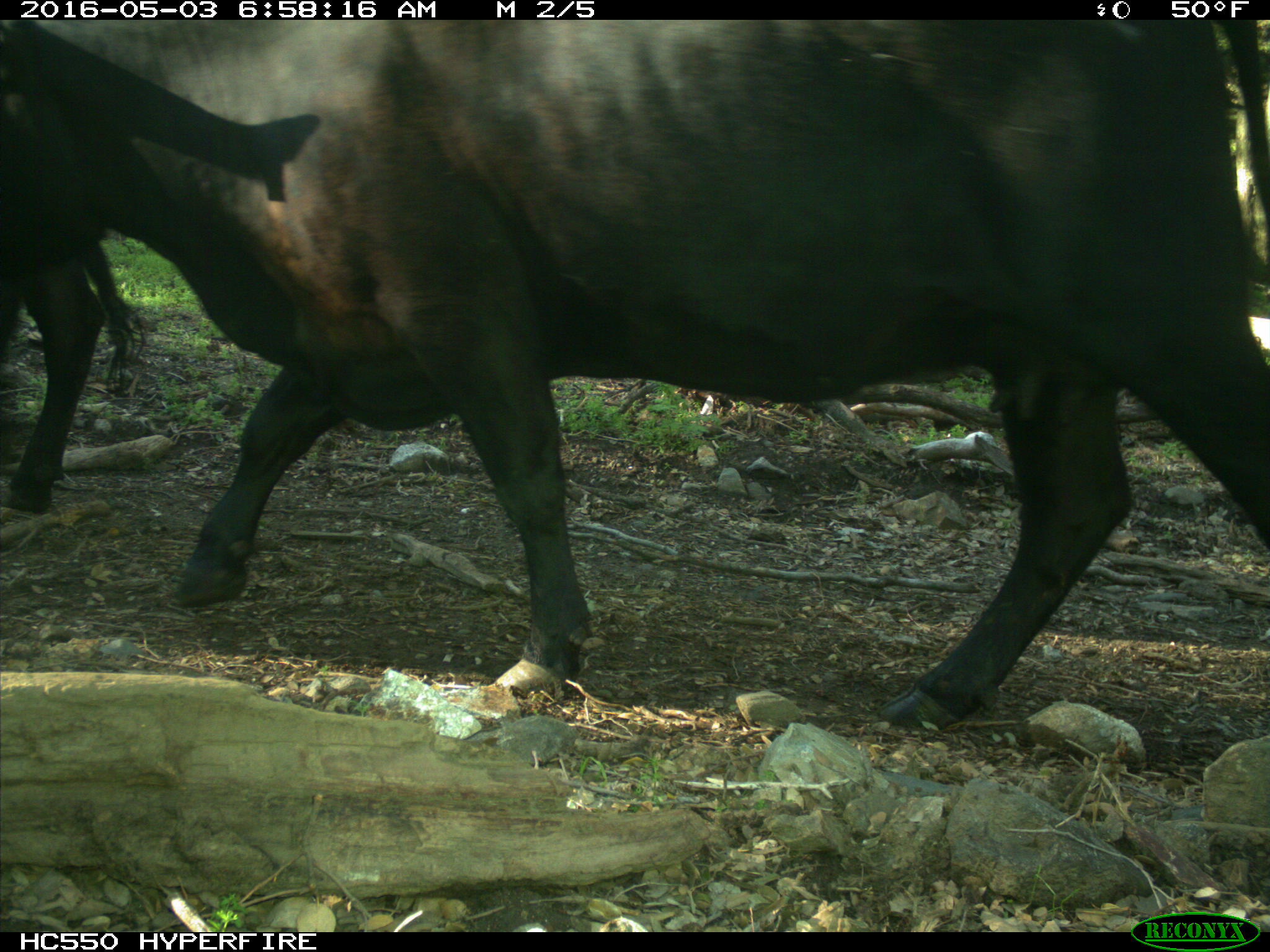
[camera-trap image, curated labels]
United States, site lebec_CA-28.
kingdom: Animalia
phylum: Chordata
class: Mammalia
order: Artiodactyla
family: Bovidae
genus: Bos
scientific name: Bos taurus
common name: domestic cow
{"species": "Bos taurus (domestic cow)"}